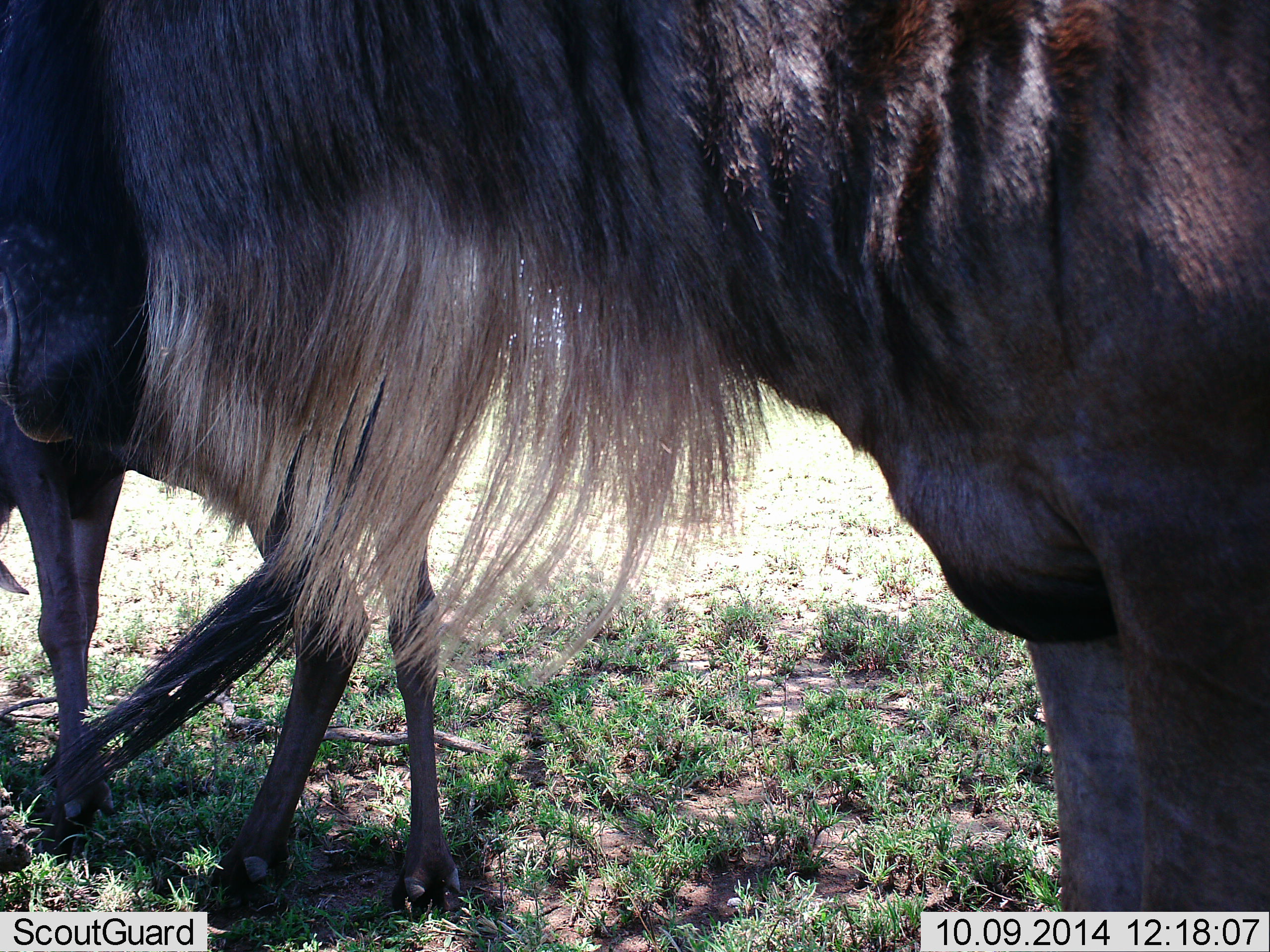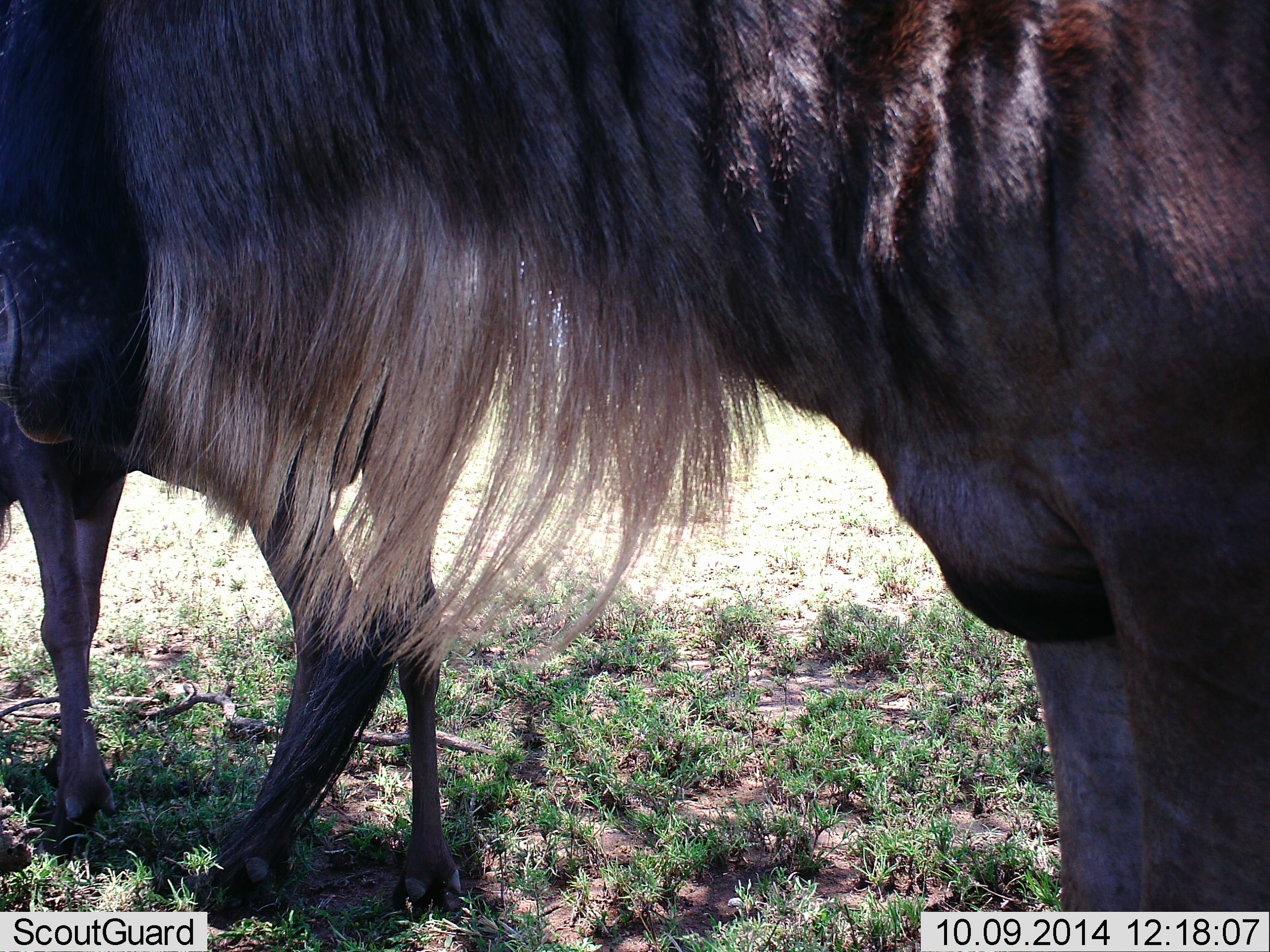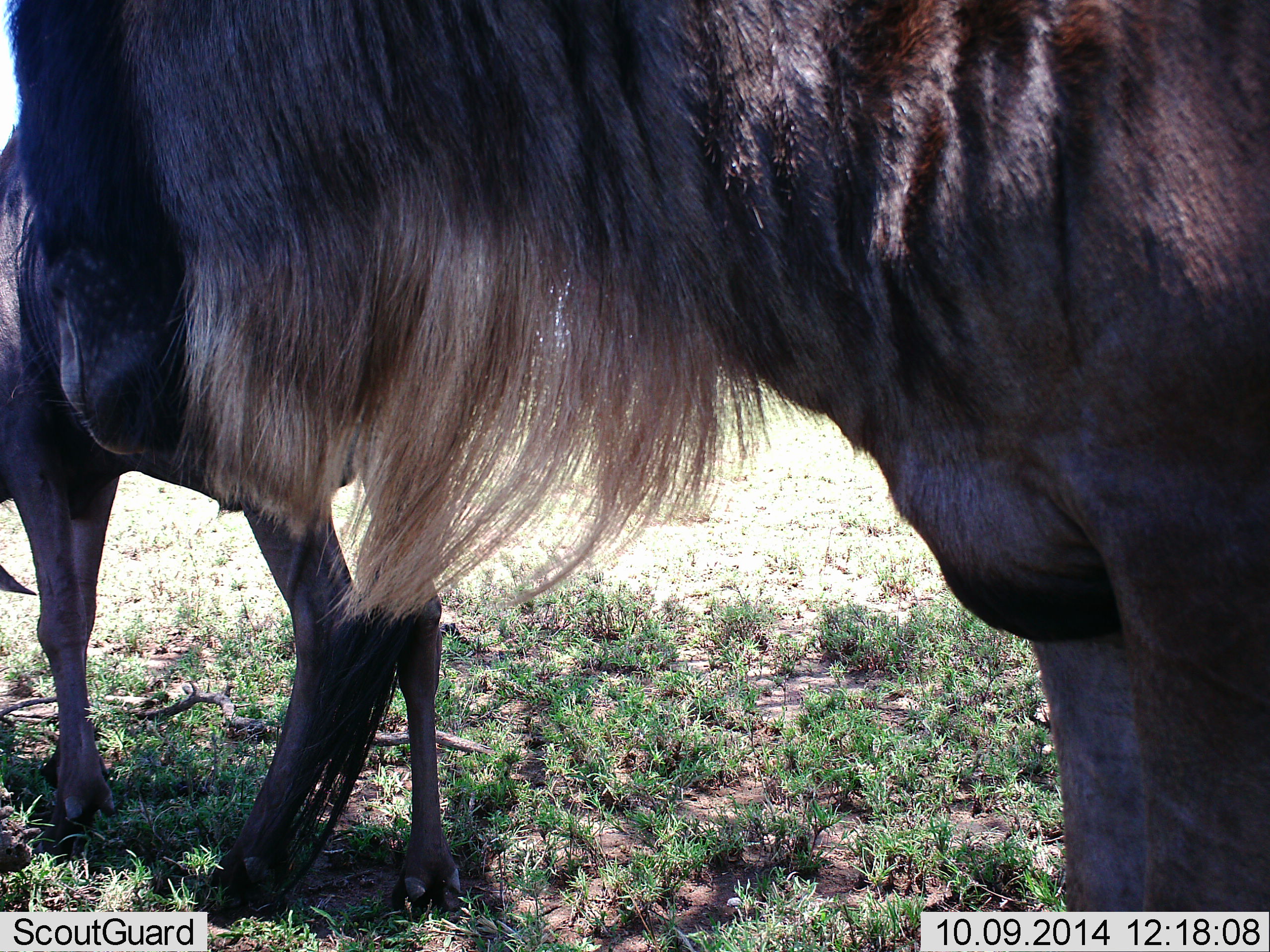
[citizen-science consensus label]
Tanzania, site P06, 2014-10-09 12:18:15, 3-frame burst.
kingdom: Animalia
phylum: Chordata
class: Mammalia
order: Artiodactyla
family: Bovidae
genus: Connochaetes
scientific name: Connochaetes taurinus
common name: blue wildebeest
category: wildebeest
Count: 2.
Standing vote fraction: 100%.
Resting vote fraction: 0%.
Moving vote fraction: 10%.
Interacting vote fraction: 0%.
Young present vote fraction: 0%.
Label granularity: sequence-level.